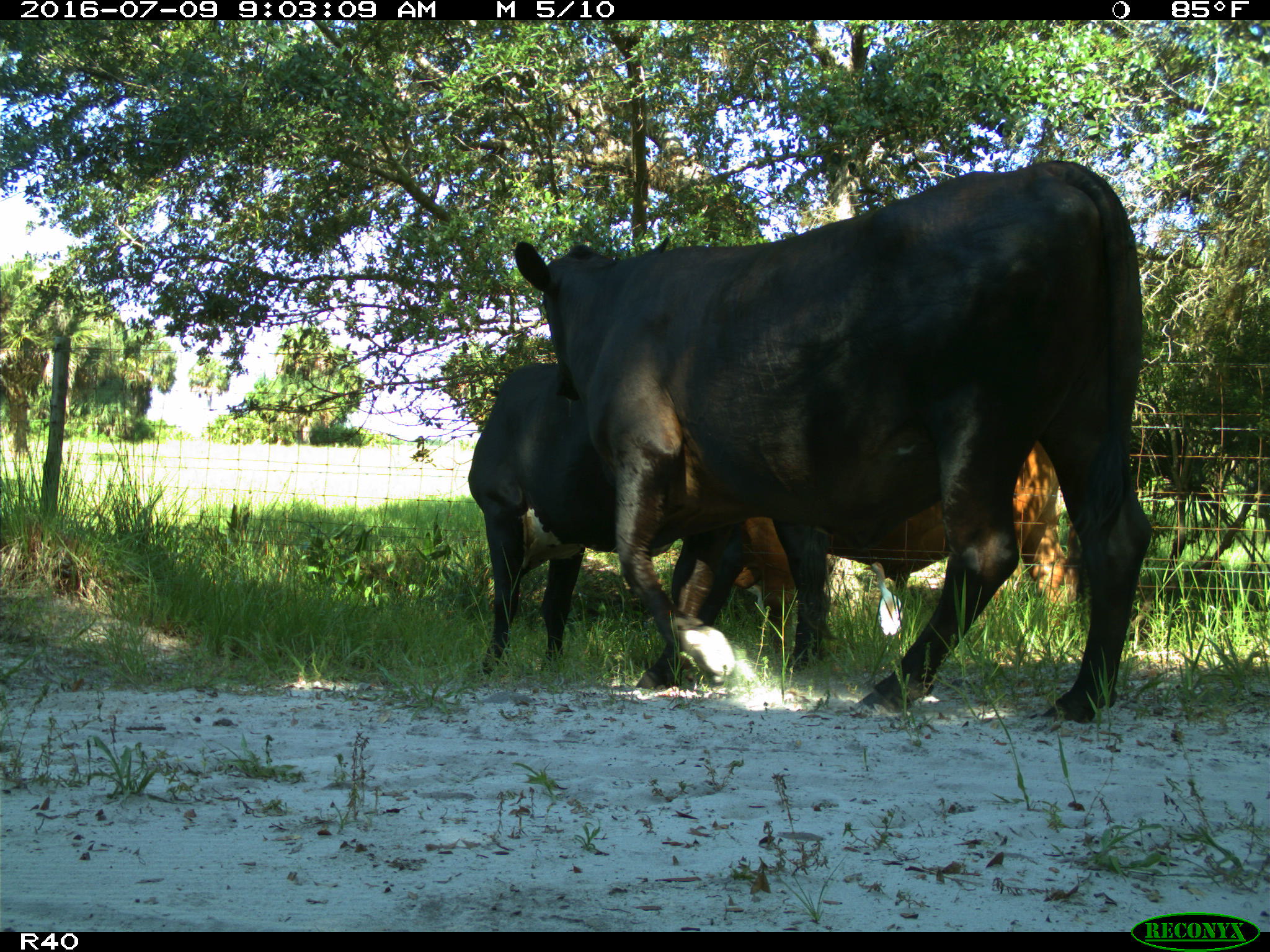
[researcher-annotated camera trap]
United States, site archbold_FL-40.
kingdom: Animalia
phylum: Chordata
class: Mammalia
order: Artiodactyla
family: Bovidae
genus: Bos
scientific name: Bos taurus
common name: domestic cow